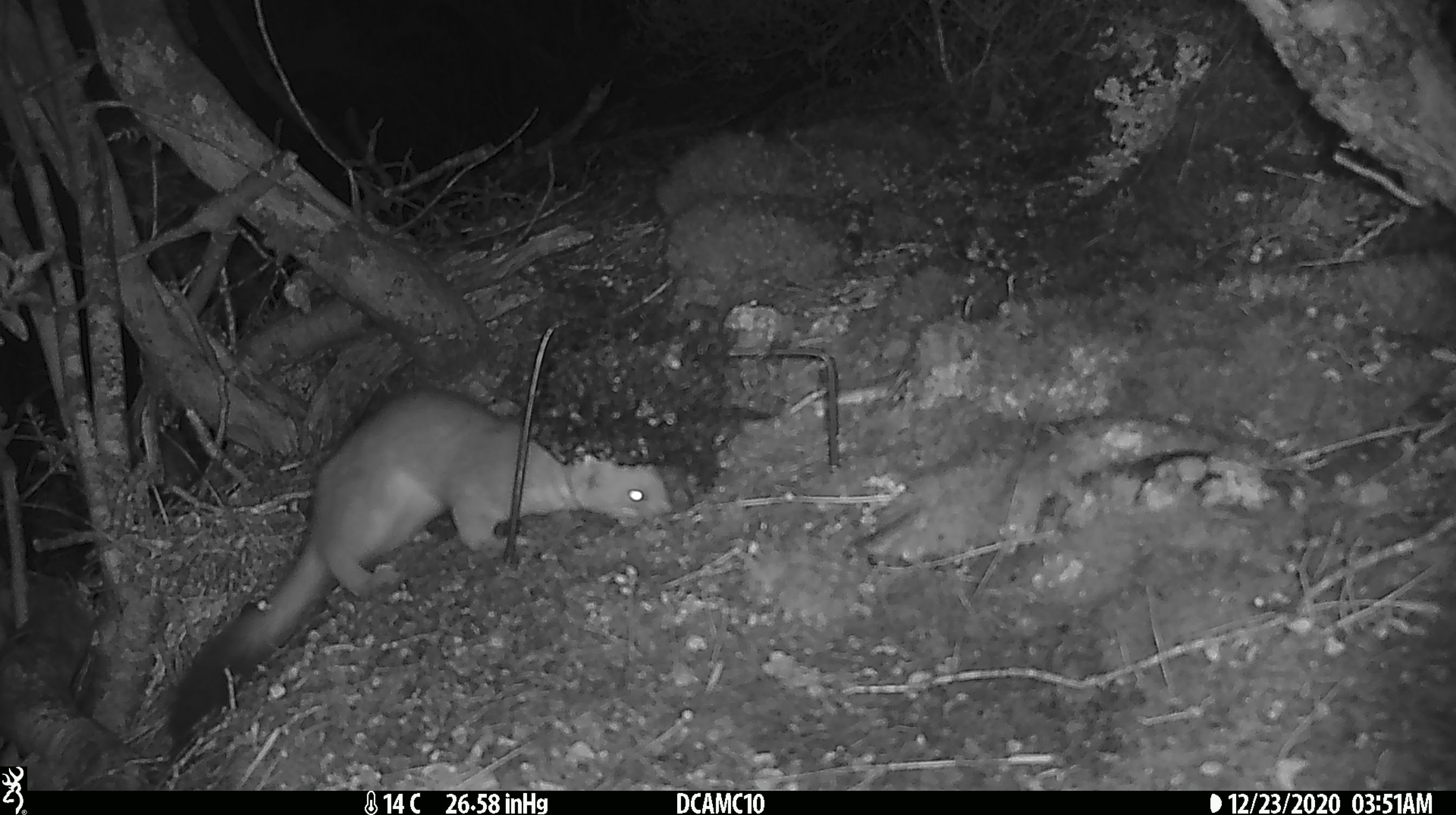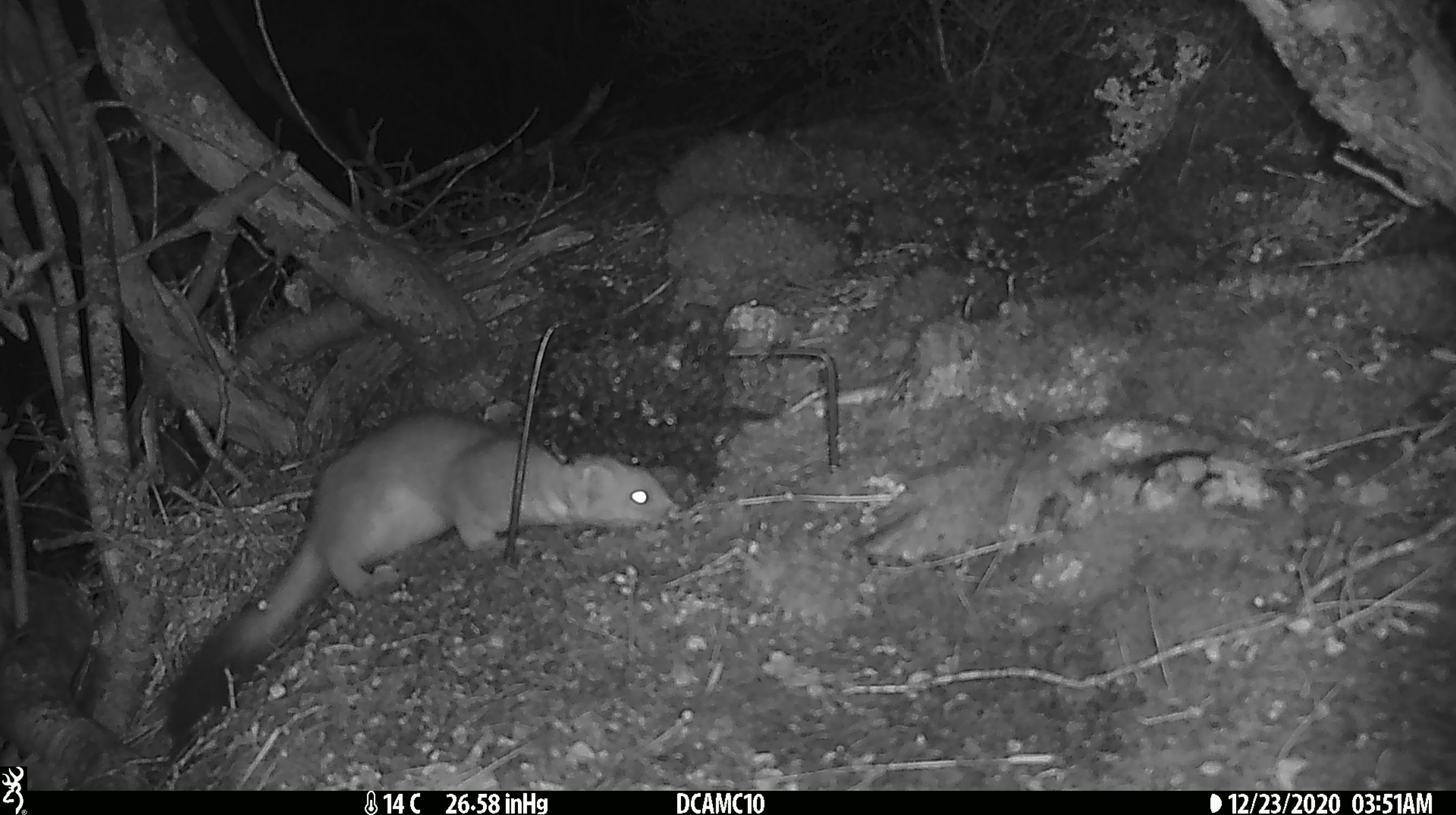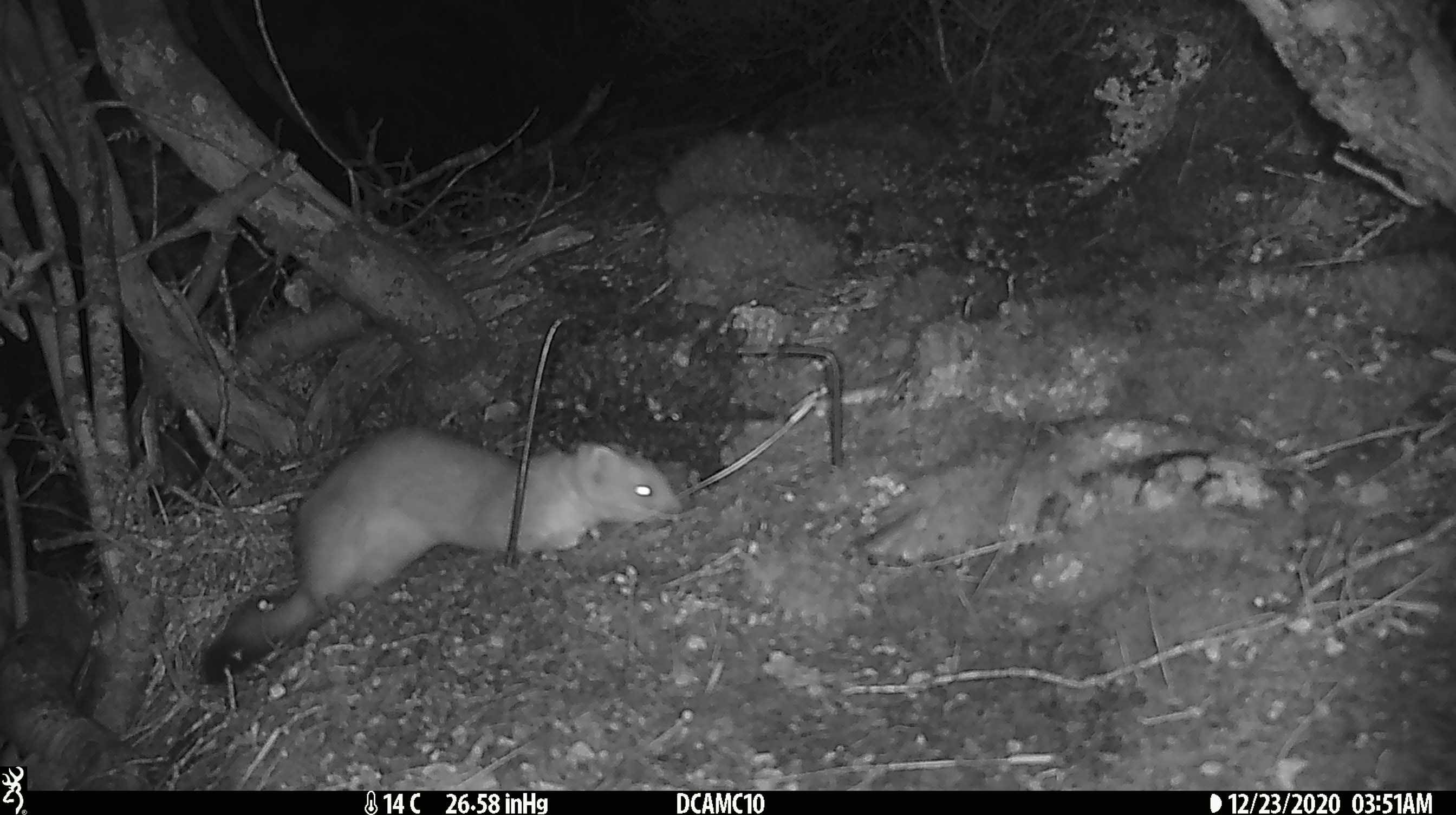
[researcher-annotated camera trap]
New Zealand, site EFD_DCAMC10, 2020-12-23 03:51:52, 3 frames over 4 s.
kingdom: Animalia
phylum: Chordata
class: Mammalia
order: Carnivora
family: Mustelidae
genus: Mustela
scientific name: Mustela erminea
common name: stoat